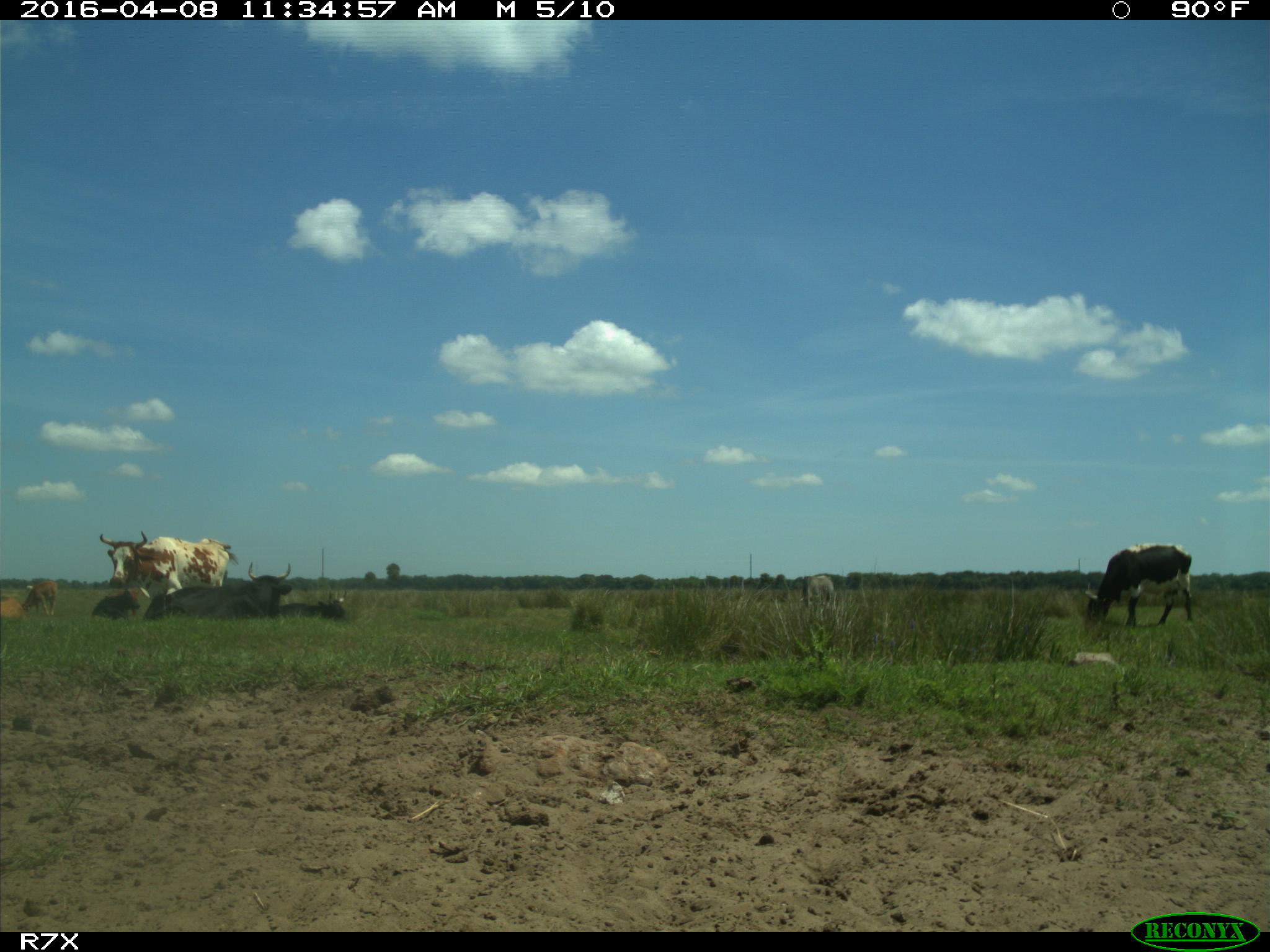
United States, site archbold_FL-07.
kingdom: Animalia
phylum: Chordata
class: Mammalia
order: Artiodactyla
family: Bovidae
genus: Bos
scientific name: Bos taurus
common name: domestic cow